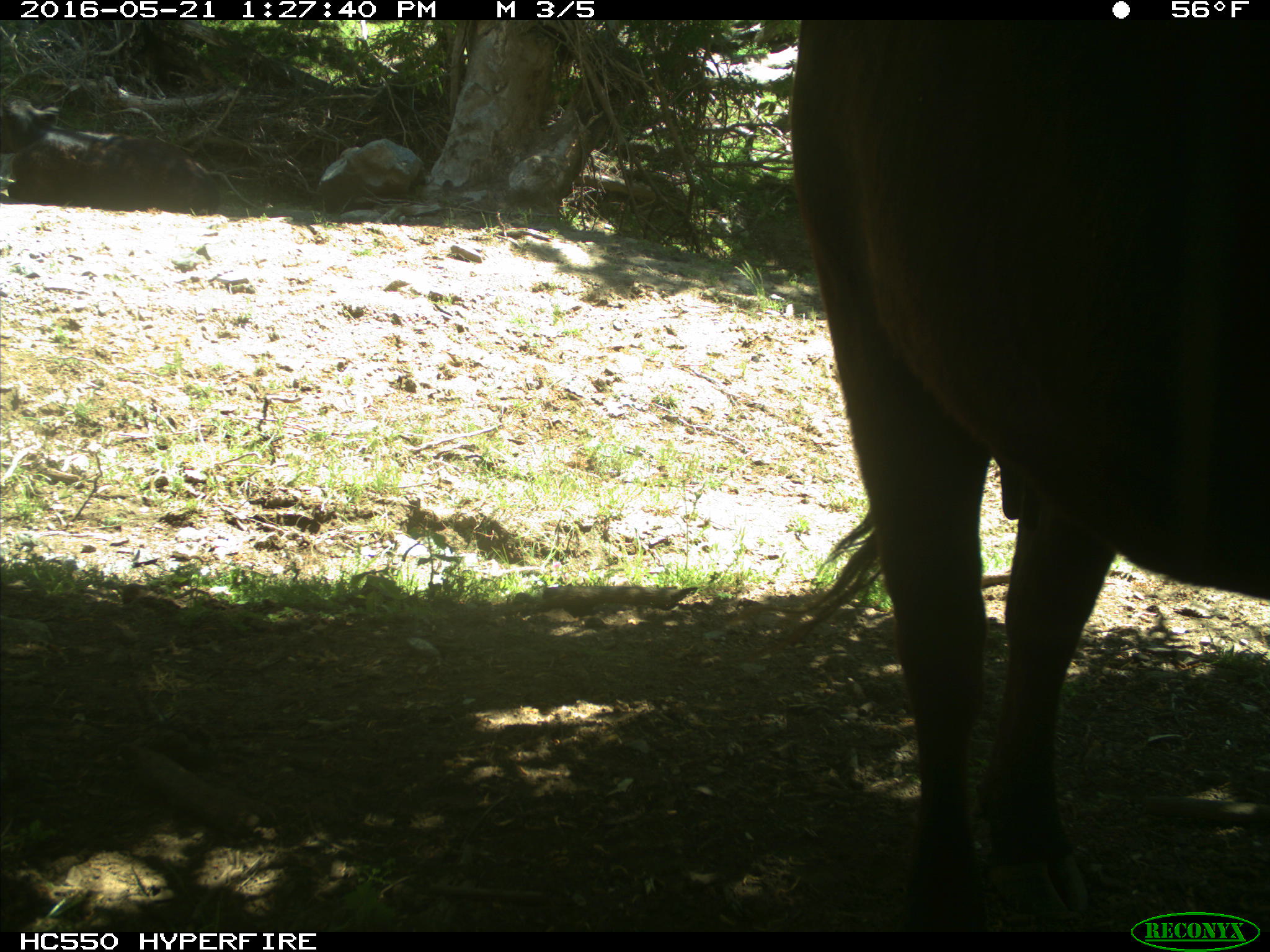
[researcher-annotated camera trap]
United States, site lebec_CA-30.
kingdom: Animalia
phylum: Chordata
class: Mammalia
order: Artiodactyla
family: Bovidae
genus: Bos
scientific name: Bos taurus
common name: domestic cow